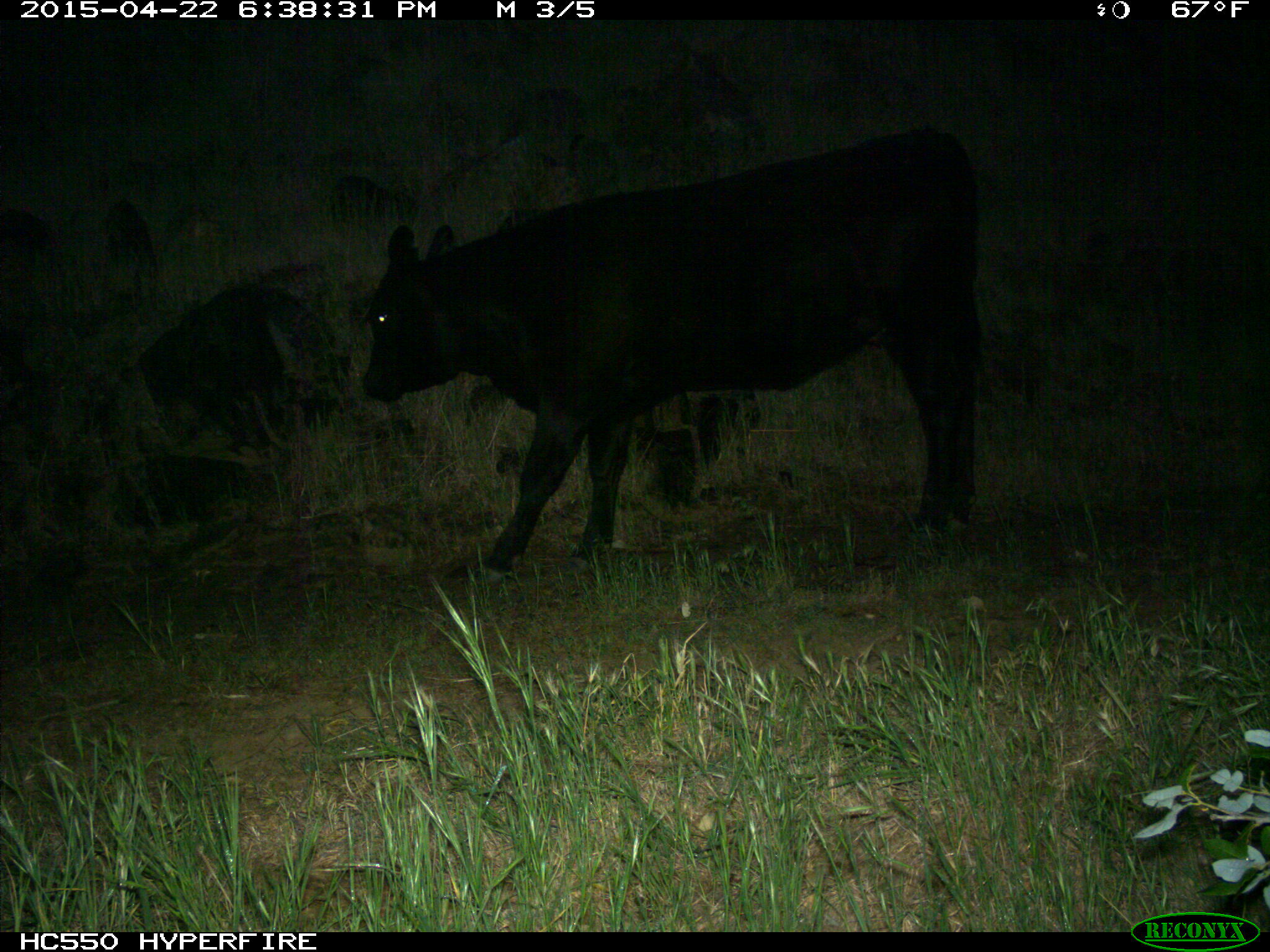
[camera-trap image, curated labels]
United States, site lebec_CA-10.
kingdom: Animalia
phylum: Chordata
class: Mammalia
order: Artiodactyla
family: Bovidae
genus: Bos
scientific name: Bos taurus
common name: domestic cow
Bos taurus (domestic cow).